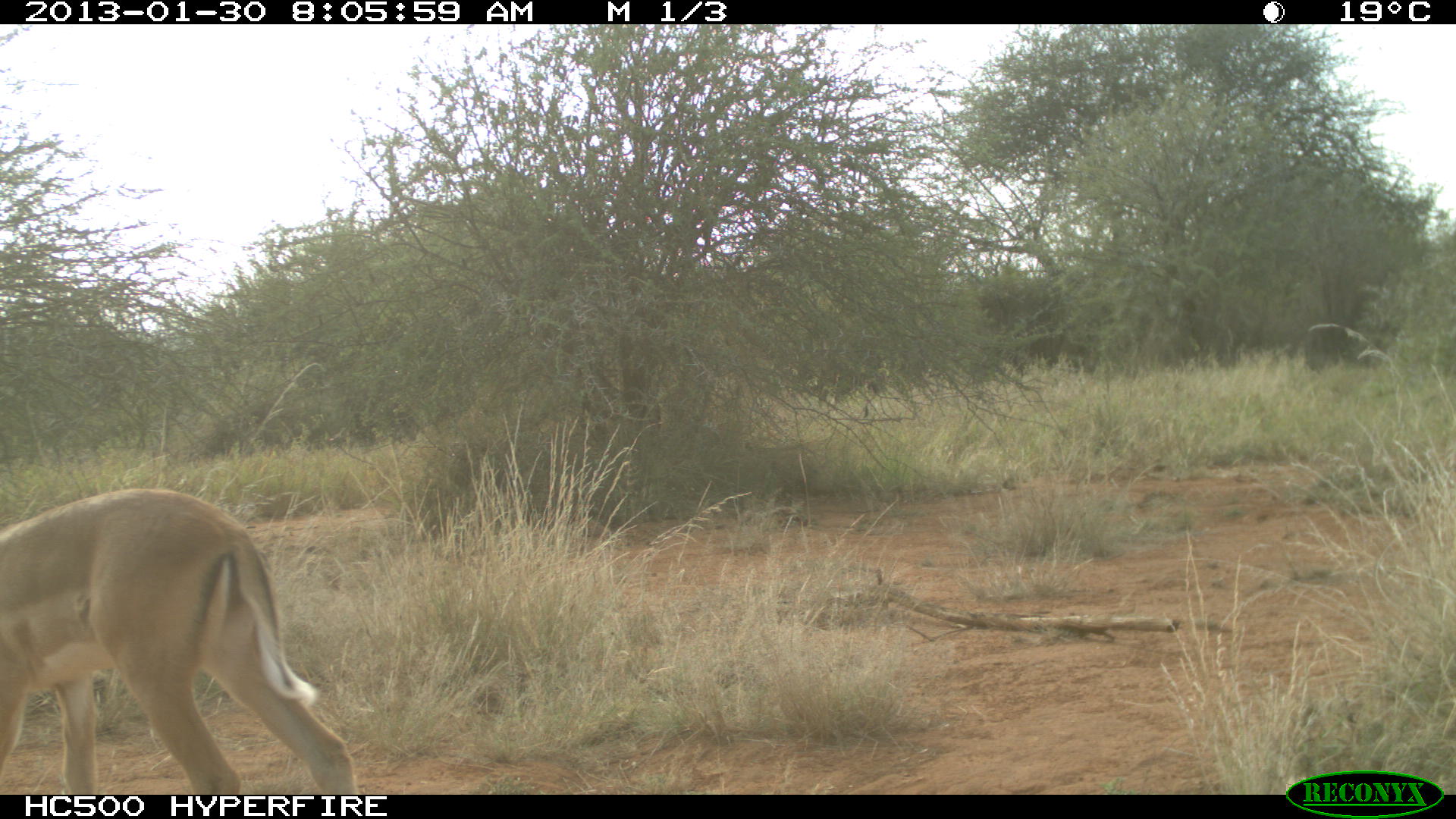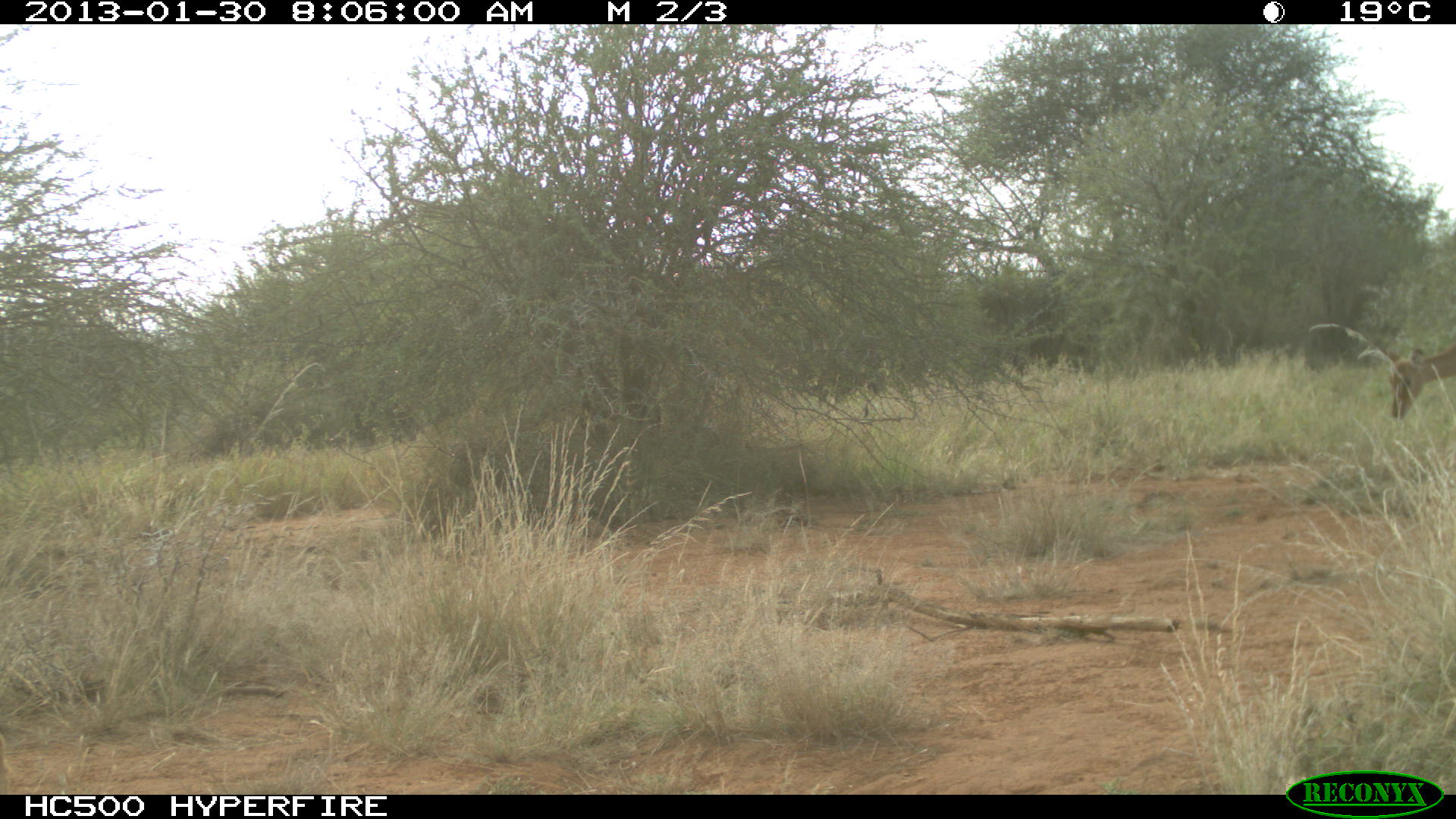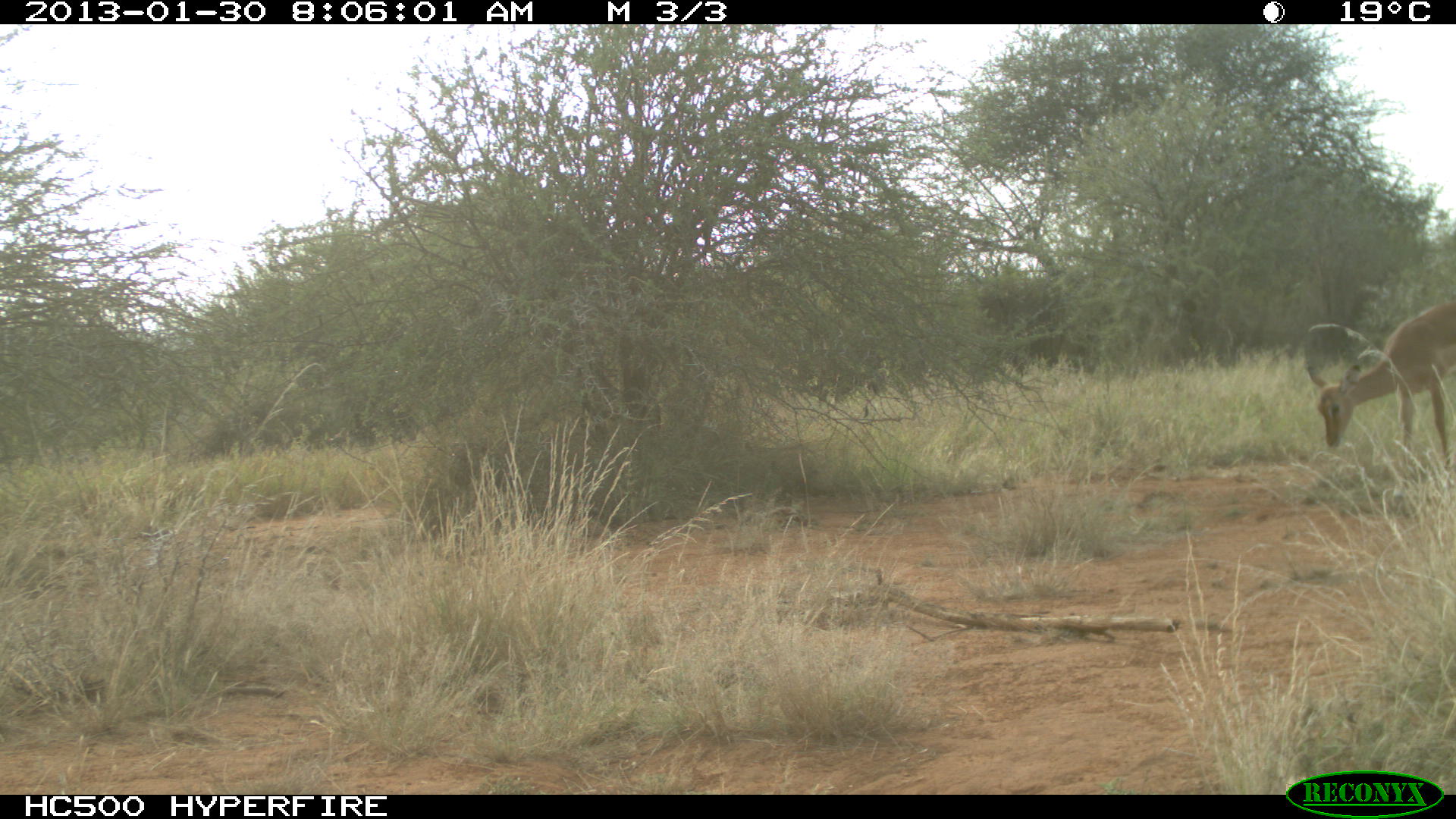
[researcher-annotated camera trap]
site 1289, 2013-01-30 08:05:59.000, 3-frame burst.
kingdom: Animalia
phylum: Chordata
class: Mammalia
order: Artiodactyla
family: Bovidae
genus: Aepyceros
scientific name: Aepyceros melampus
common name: impala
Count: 1.